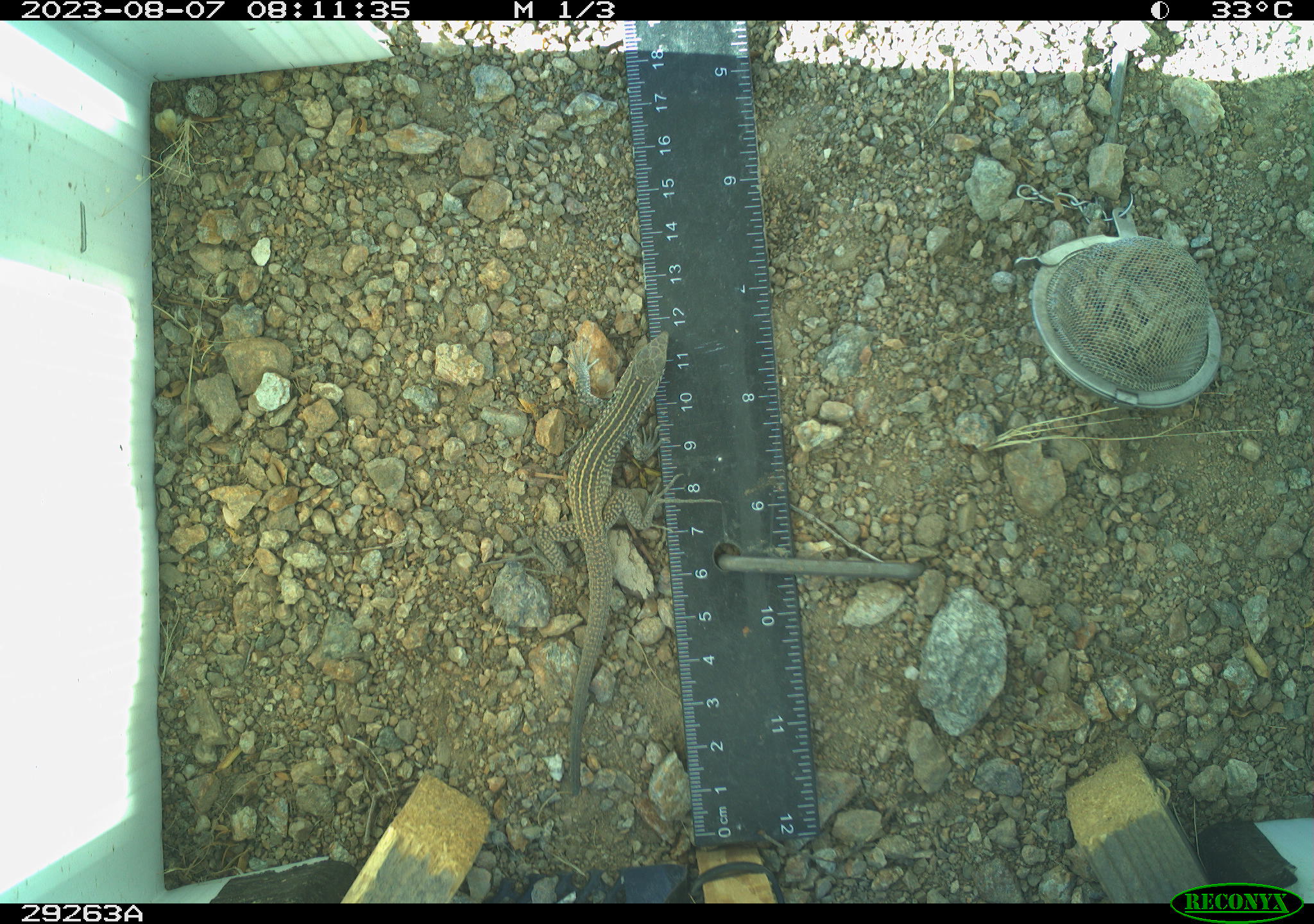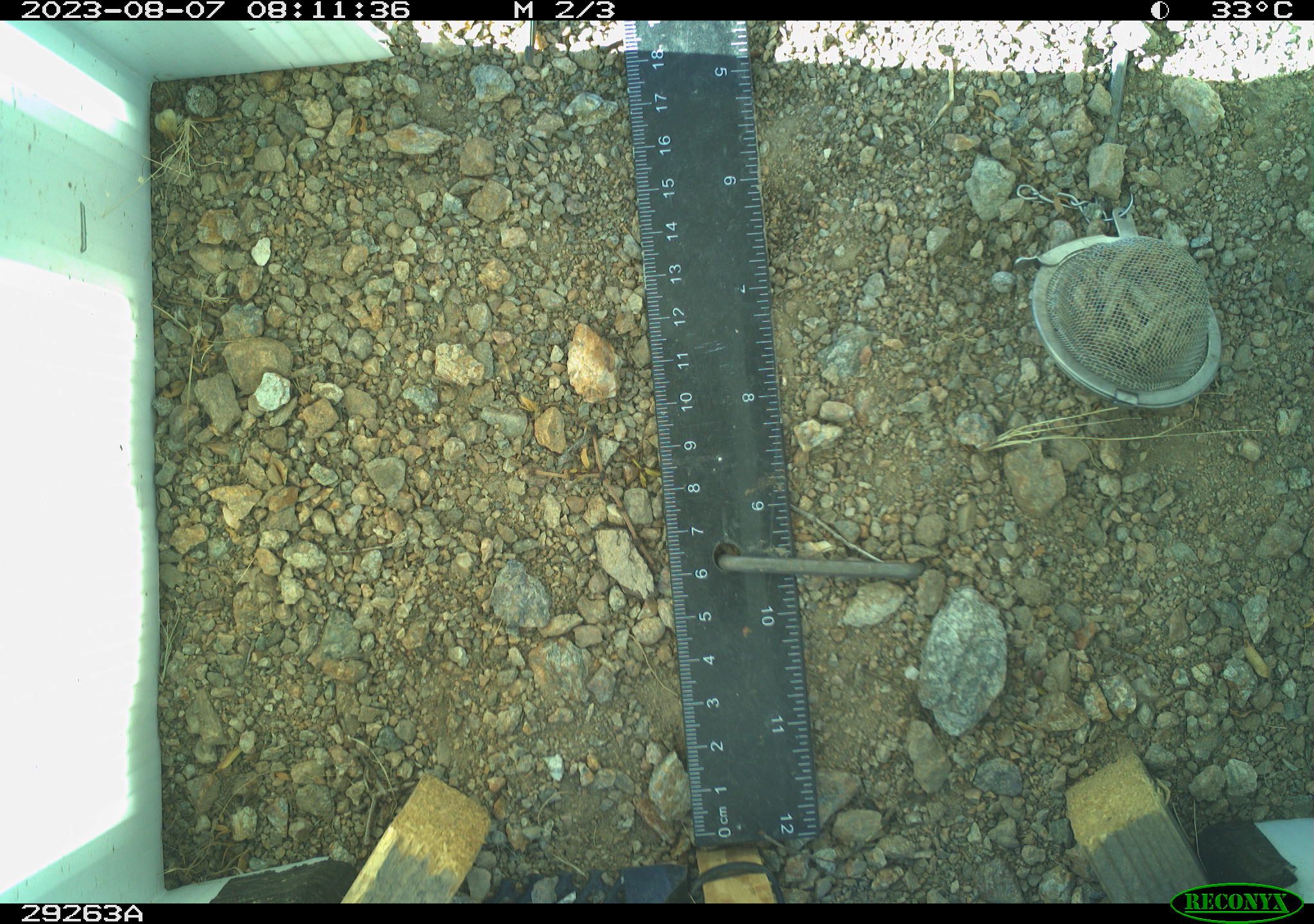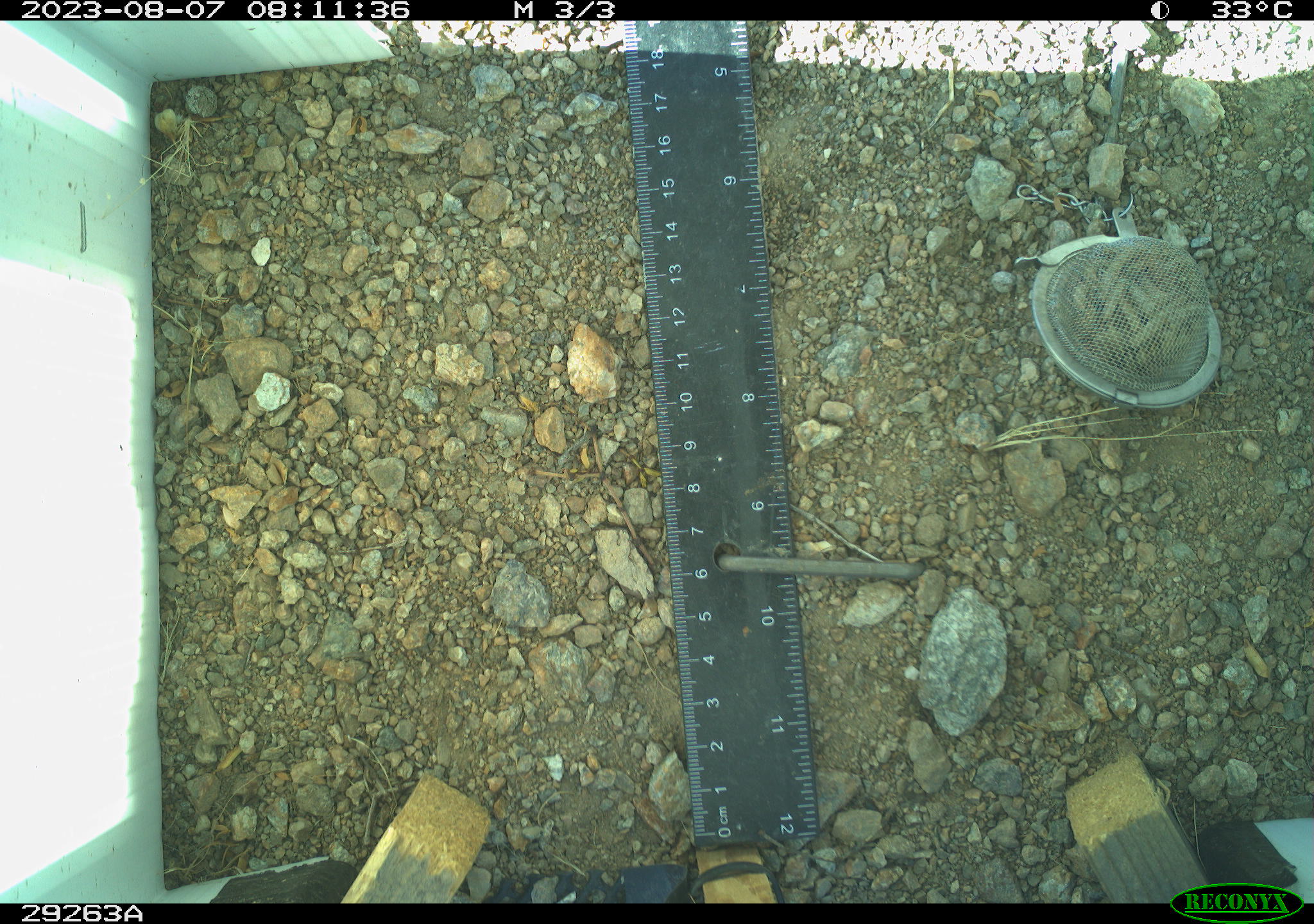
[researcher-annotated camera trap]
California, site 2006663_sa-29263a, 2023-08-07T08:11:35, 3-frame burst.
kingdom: Animalia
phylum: Chordata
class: Reptilia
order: Squamata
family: Teiidae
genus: Aspidoscelis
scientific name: Aspidoscelis tigris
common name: western whiptail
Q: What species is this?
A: Western whiptail (Aspidoscelis tigris).